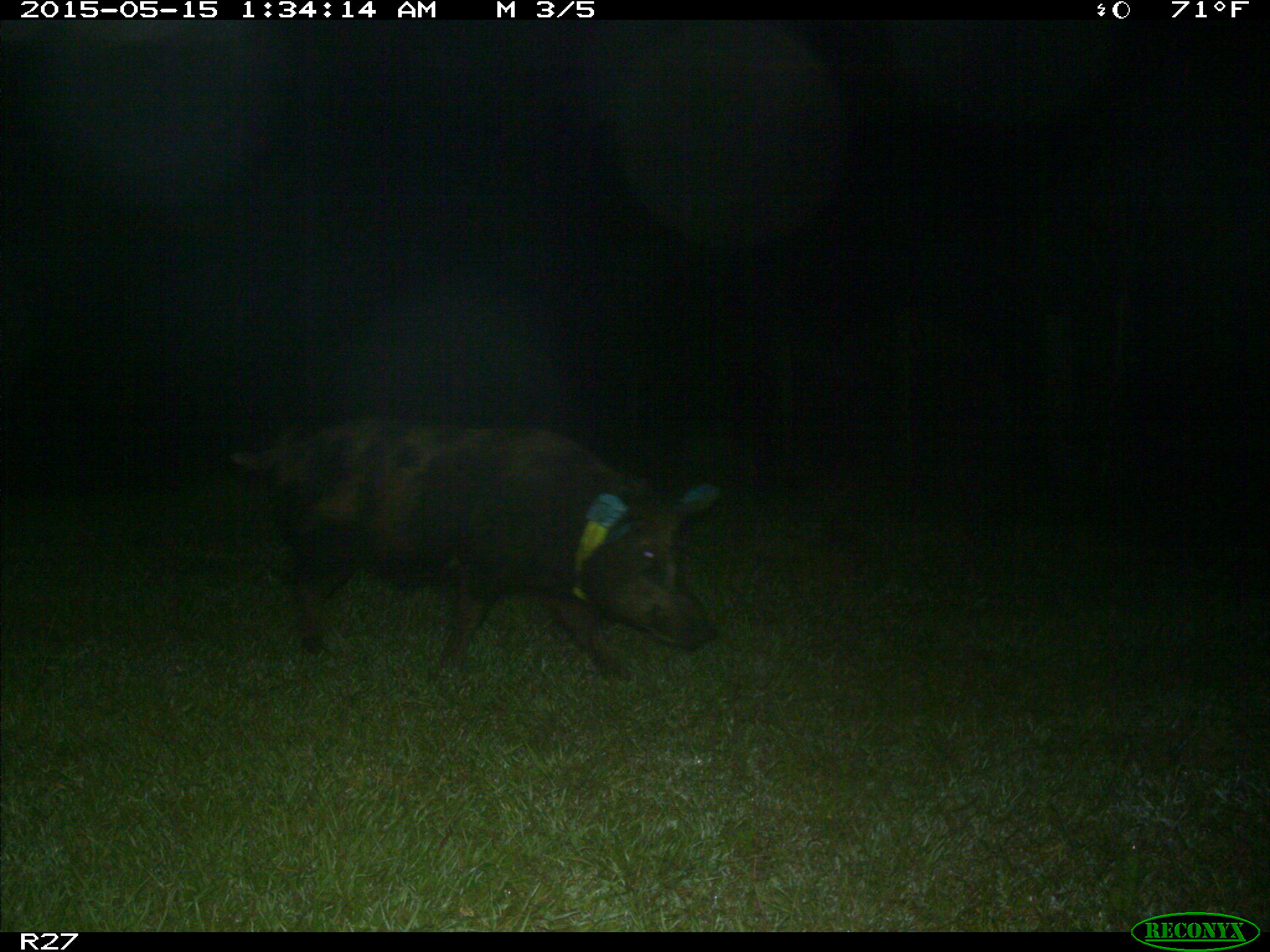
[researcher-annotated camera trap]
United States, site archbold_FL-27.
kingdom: Animalia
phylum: Chordata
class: Mammalia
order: Artiodactyla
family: Suidae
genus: Sus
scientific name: Sus scrofa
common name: wild boar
Sus scrofa (wild boar).